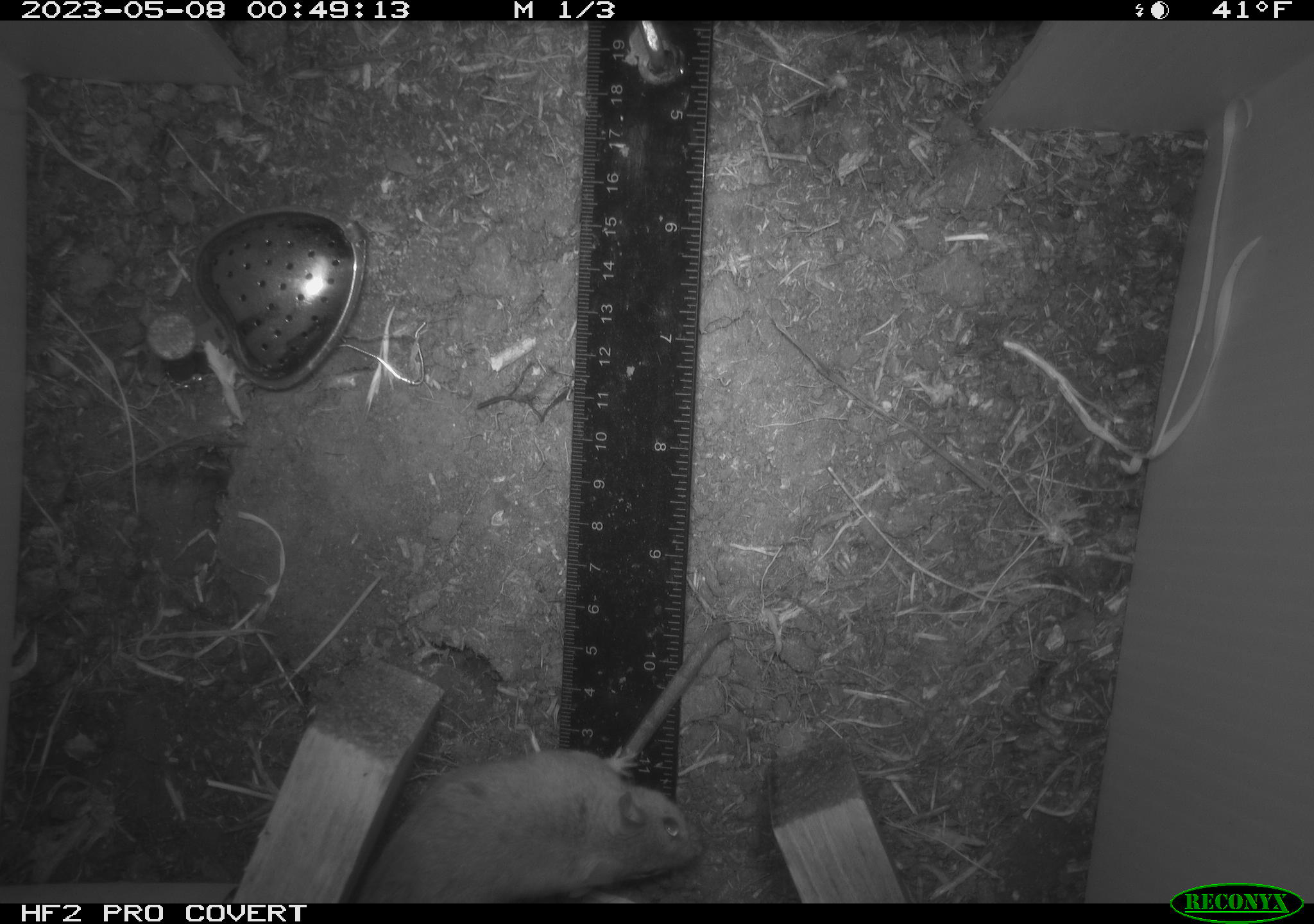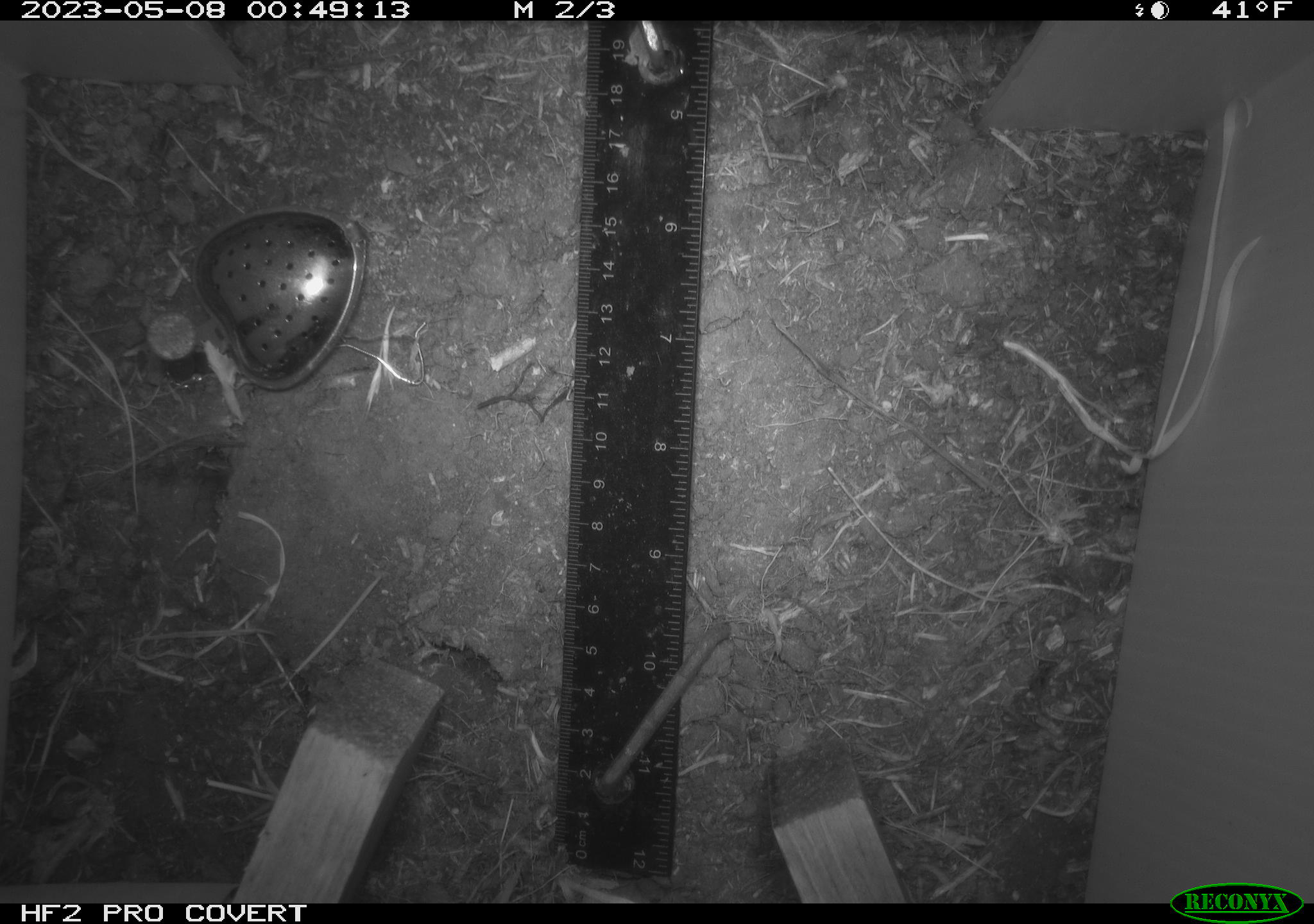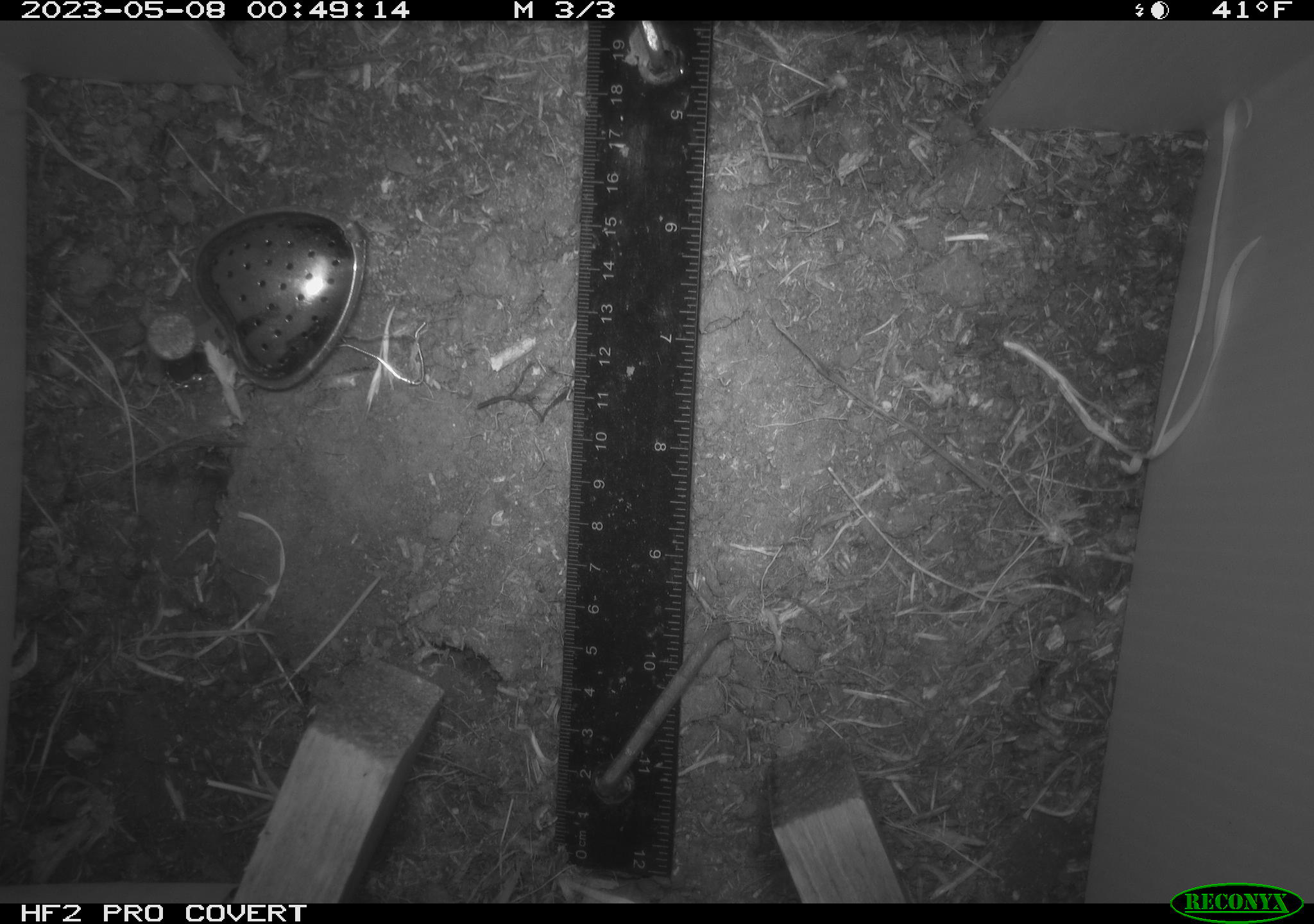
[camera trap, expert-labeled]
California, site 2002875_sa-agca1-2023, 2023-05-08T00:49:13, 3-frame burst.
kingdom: Animalia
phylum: Chordata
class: Mammalia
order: Rodentia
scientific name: Rodentia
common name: mouse species